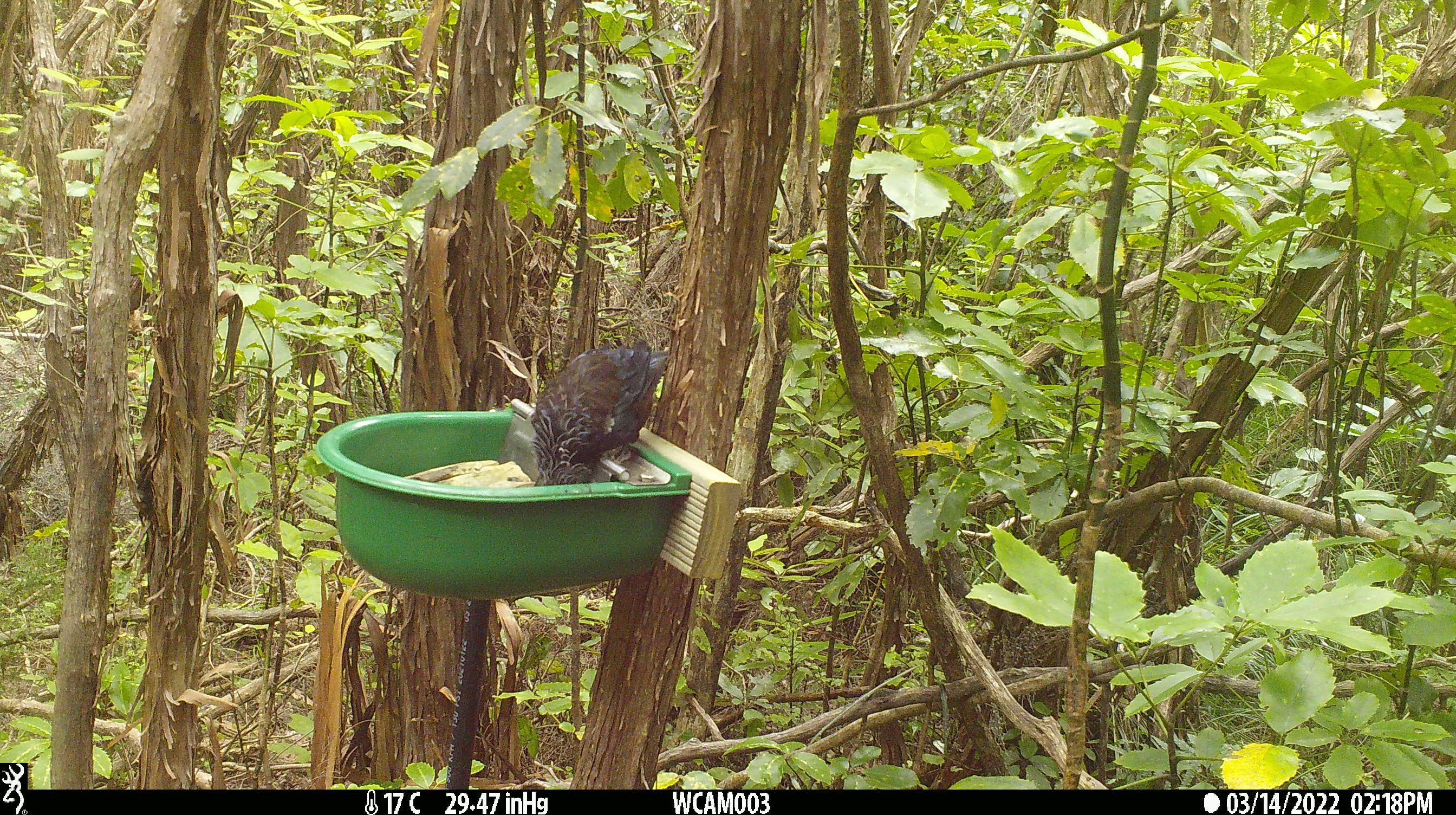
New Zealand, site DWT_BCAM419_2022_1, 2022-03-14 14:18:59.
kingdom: Animalia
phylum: Chordata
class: Aves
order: Passeriformes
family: Meliphagidae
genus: Prosthemadera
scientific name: Prosthemadera novaeseelandiae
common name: tui